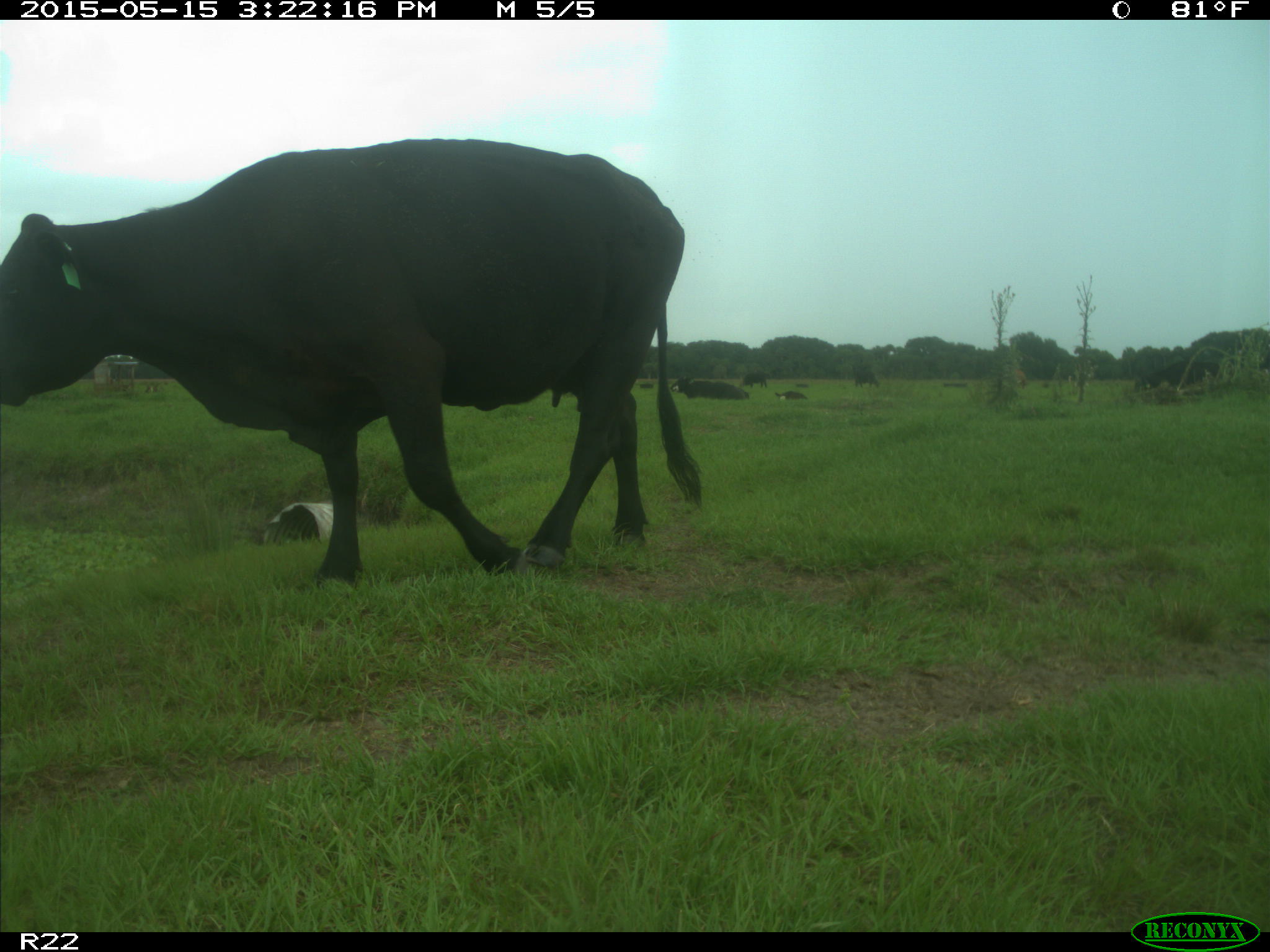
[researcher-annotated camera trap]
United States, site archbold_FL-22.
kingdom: Animalia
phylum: Chordata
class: Mammalia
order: Artiodactyla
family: Bovidae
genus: Bos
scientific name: Bos taurus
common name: domestic cow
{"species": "Bos taurus (domestic cow)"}